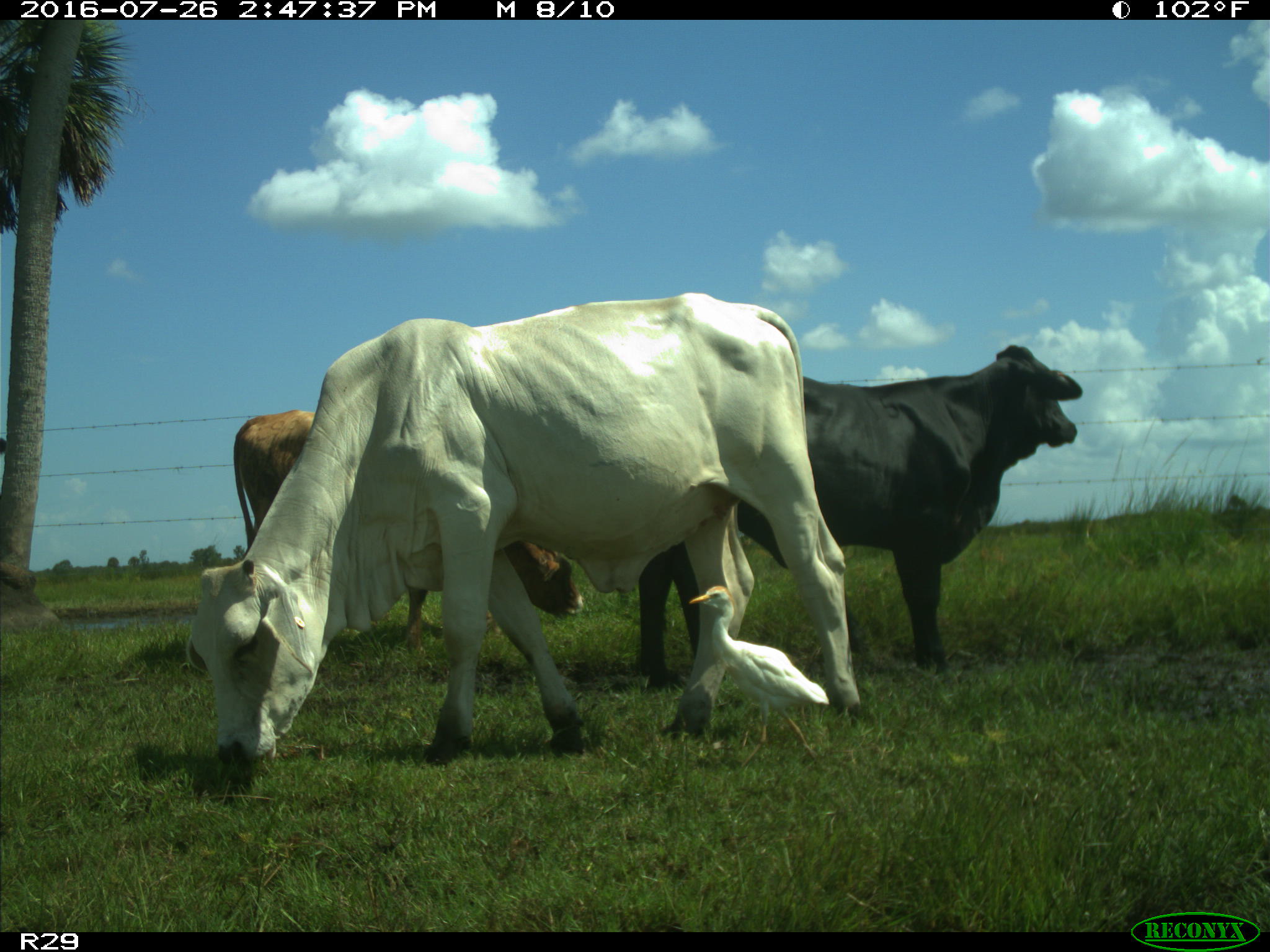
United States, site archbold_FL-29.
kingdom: Animalia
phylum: Chordata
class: Mammalia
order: Artiodactyla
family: Bovidae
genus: Bos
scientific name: Bos taurus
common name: domestic cow